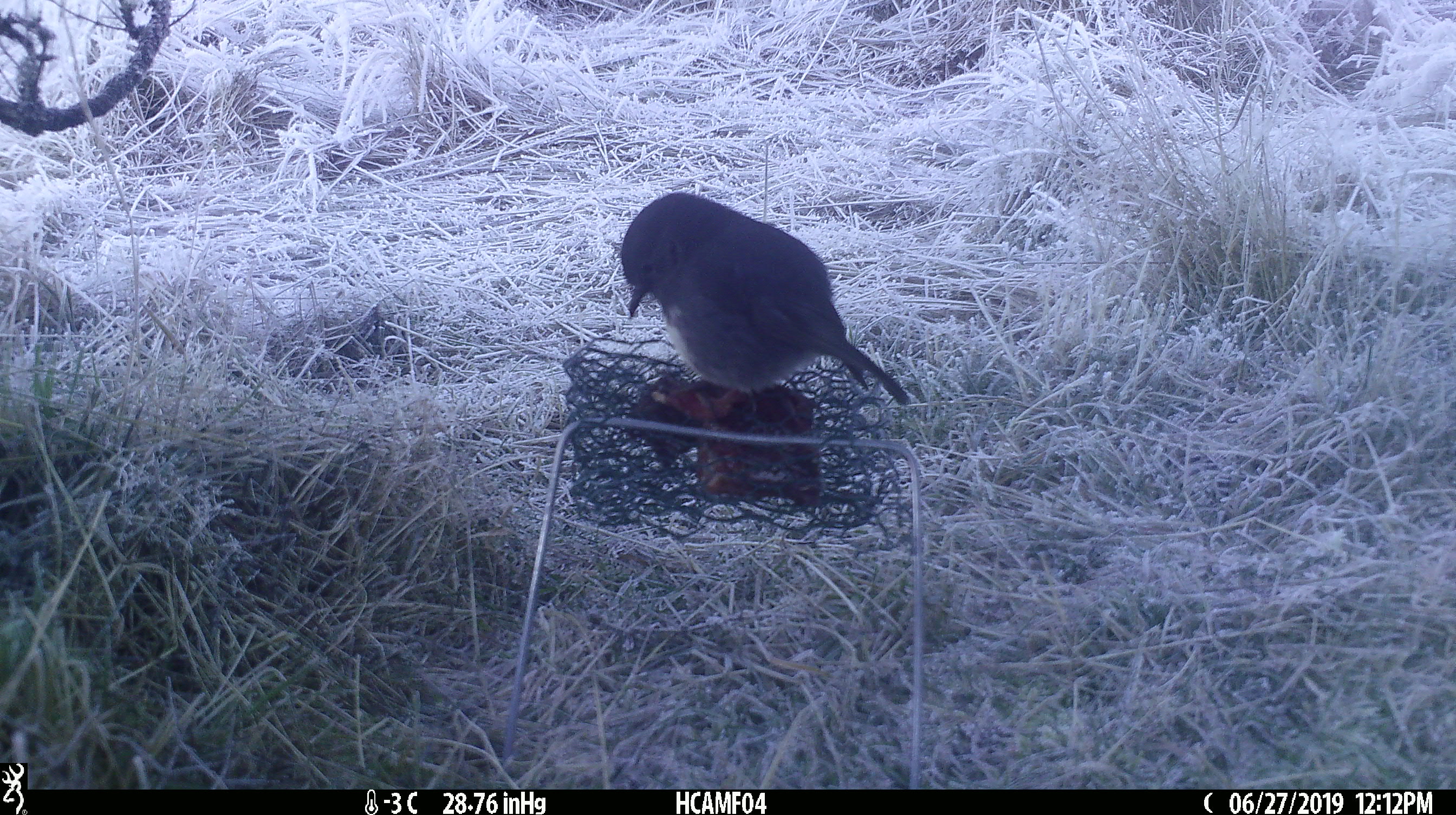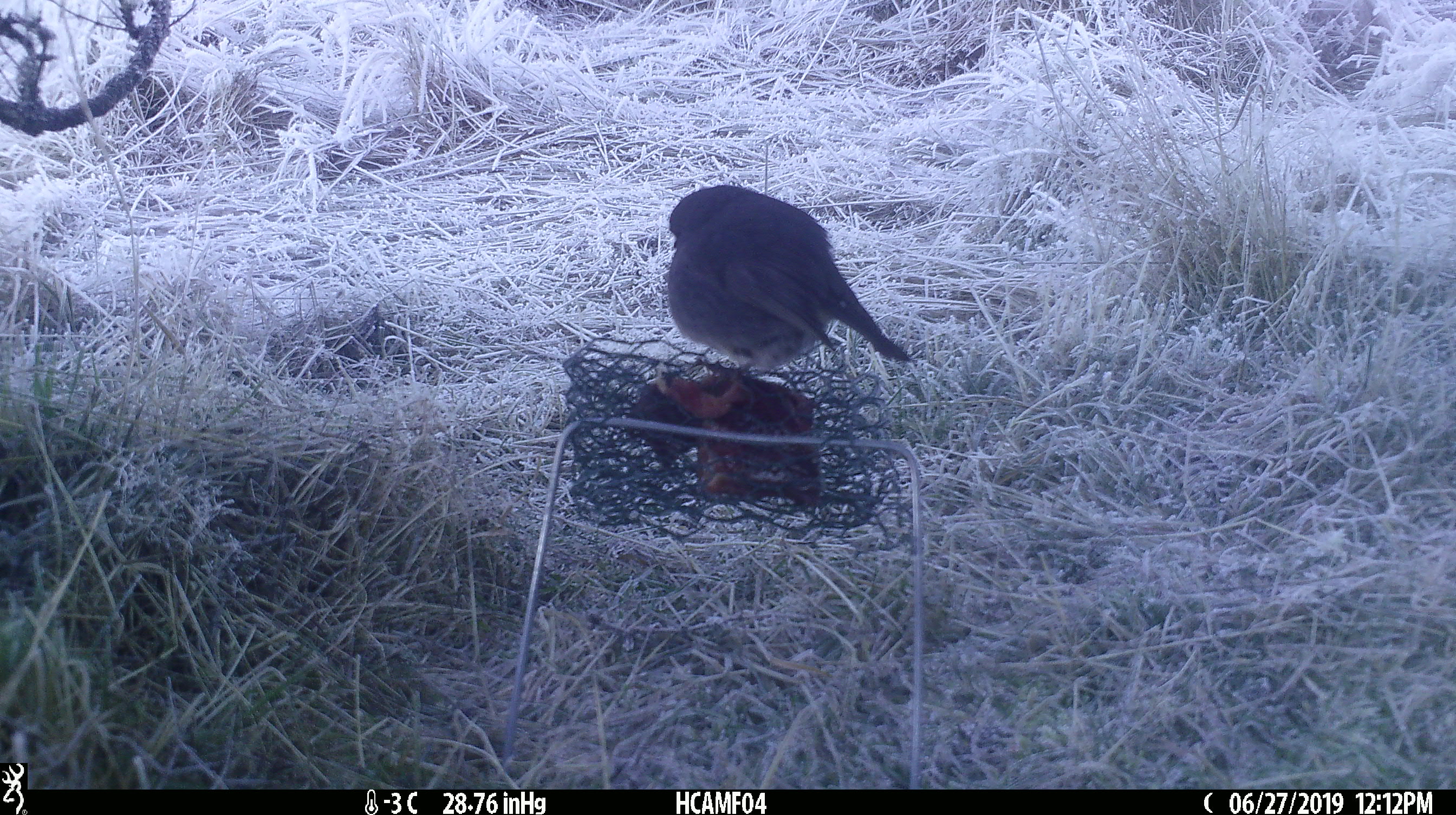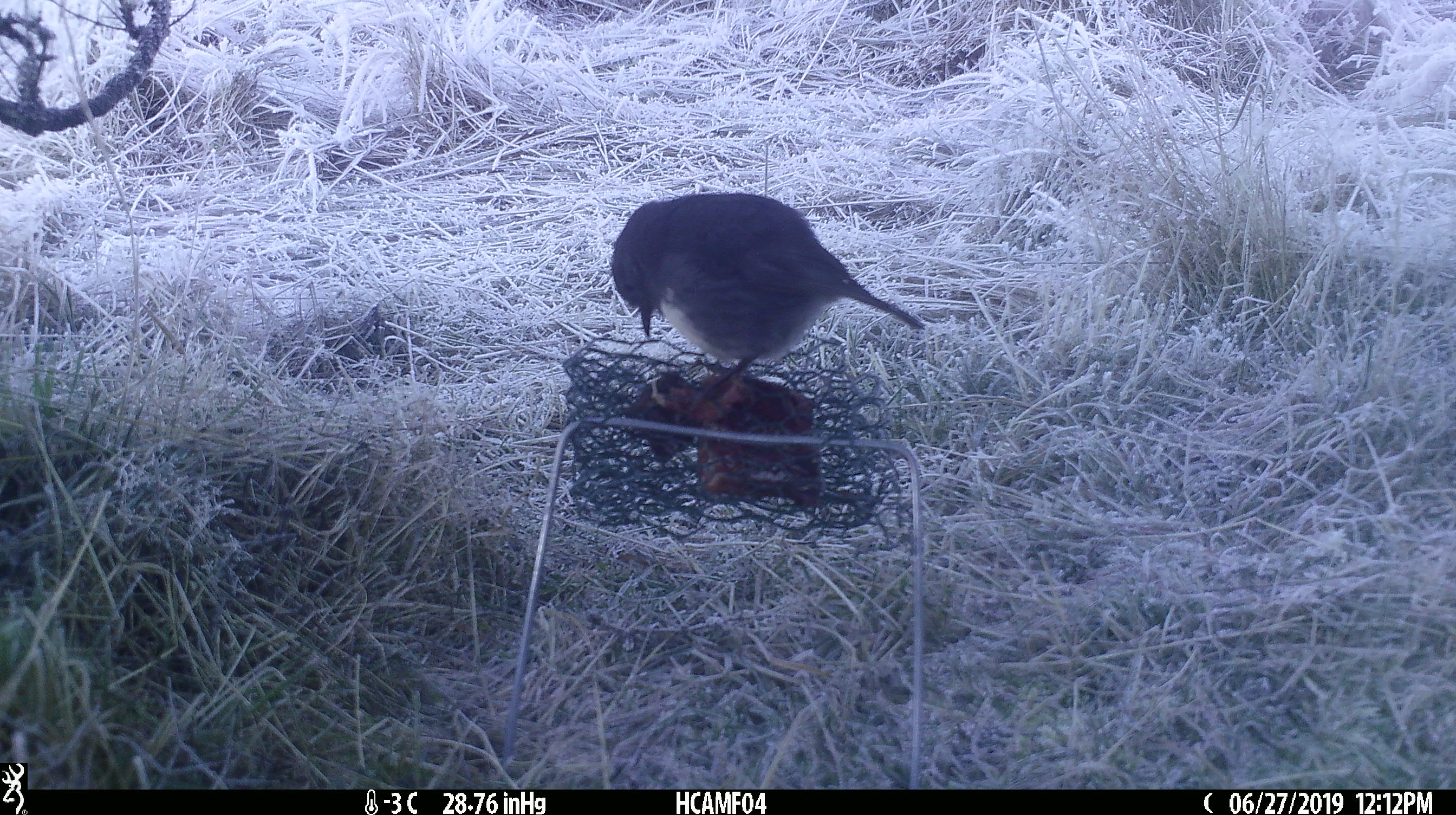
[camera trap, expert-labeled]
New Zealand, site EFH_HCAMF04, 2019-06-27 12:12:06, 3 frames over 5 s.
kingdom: Animalia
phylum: Chordata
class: Aves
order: Passeriformes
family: Petroicidae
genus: Petroica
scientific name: Petroica australis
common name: new zealand robin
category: robin